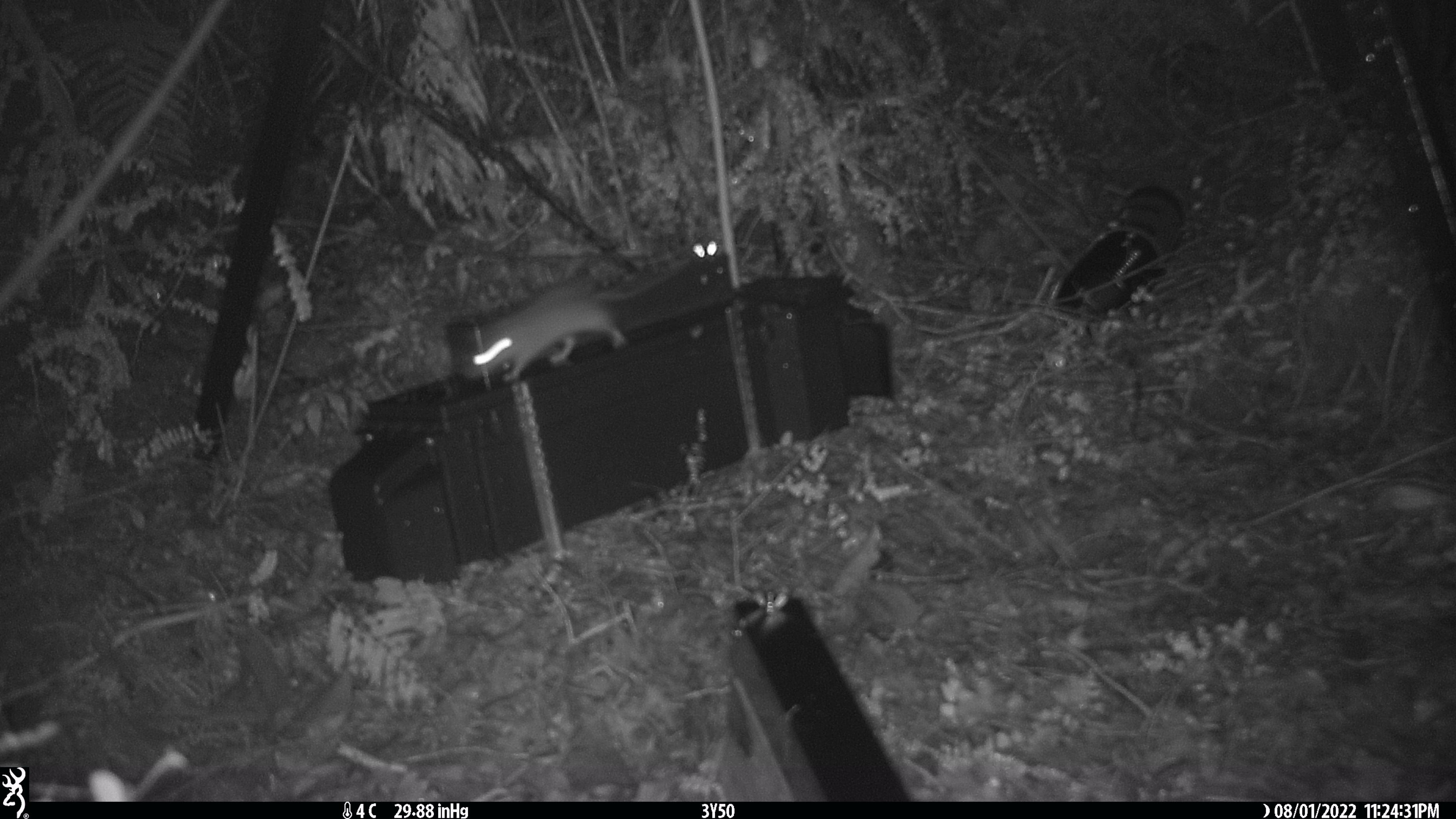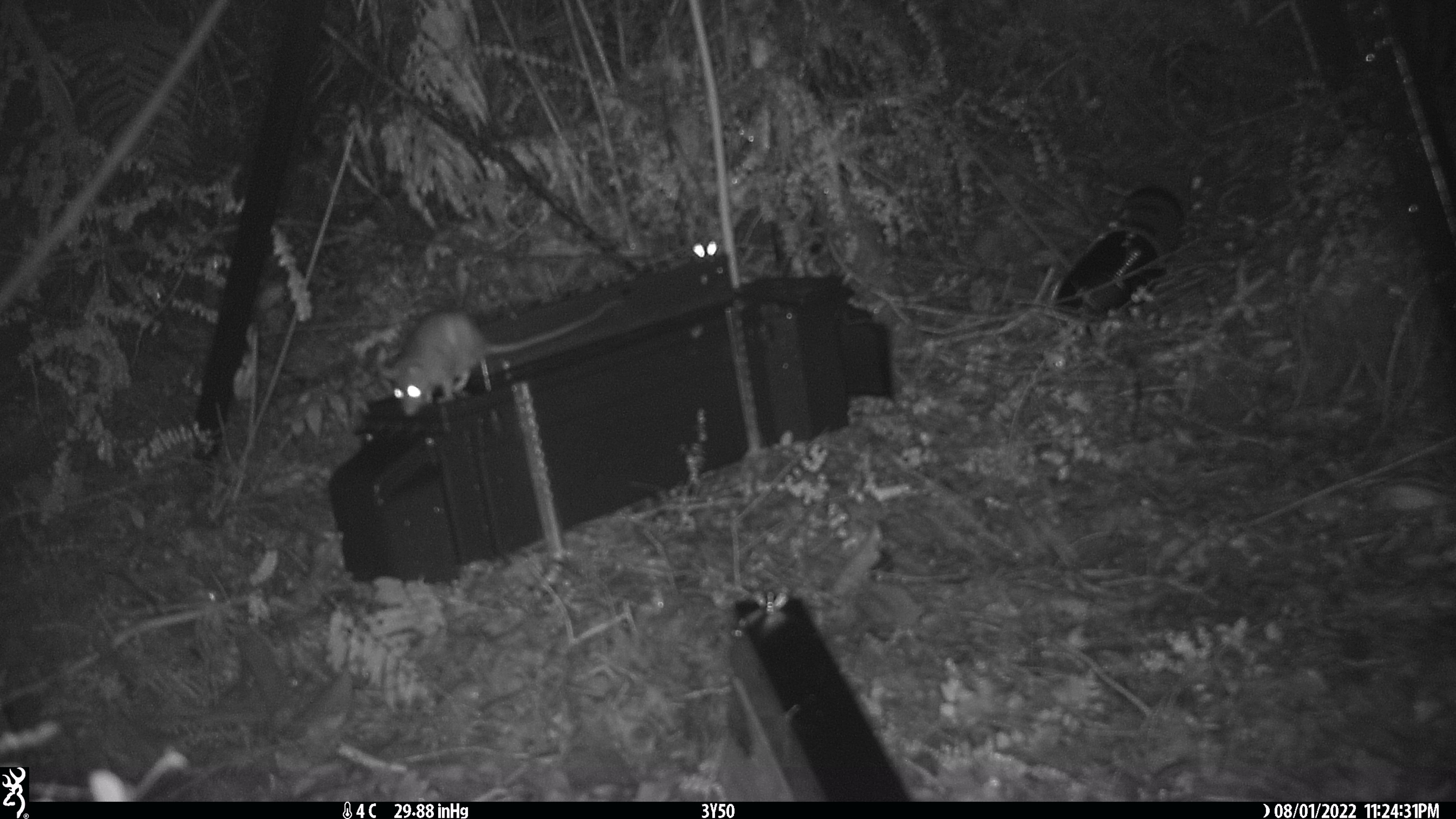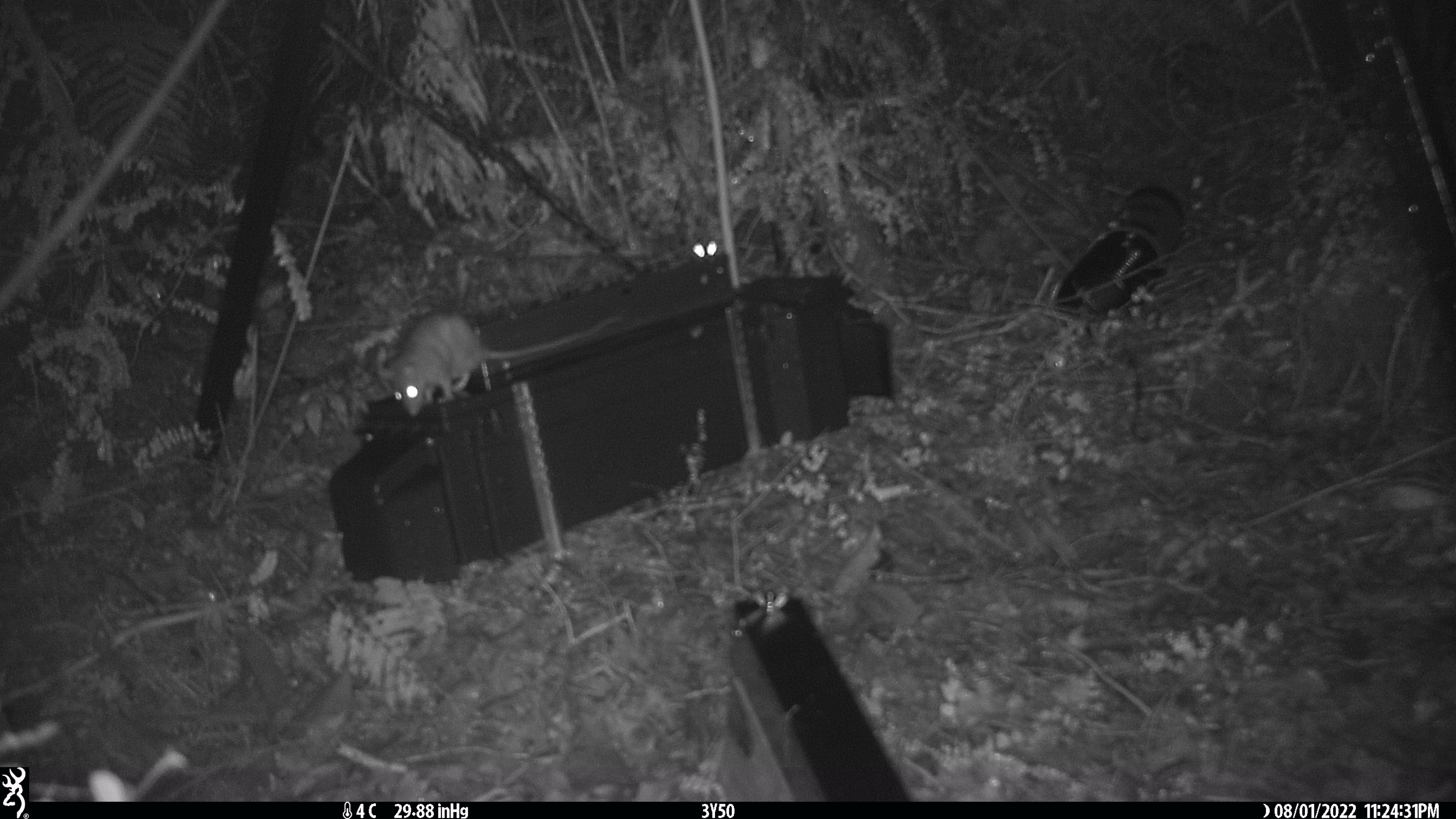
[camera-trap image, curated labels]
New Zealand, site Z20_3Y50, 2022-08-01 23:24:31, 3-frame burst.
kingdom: Animalia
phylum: Chordata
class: Mammalia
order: Rodentia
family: Muridae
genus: Rattus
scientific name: Rattus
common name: rat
Rat (Rattus).